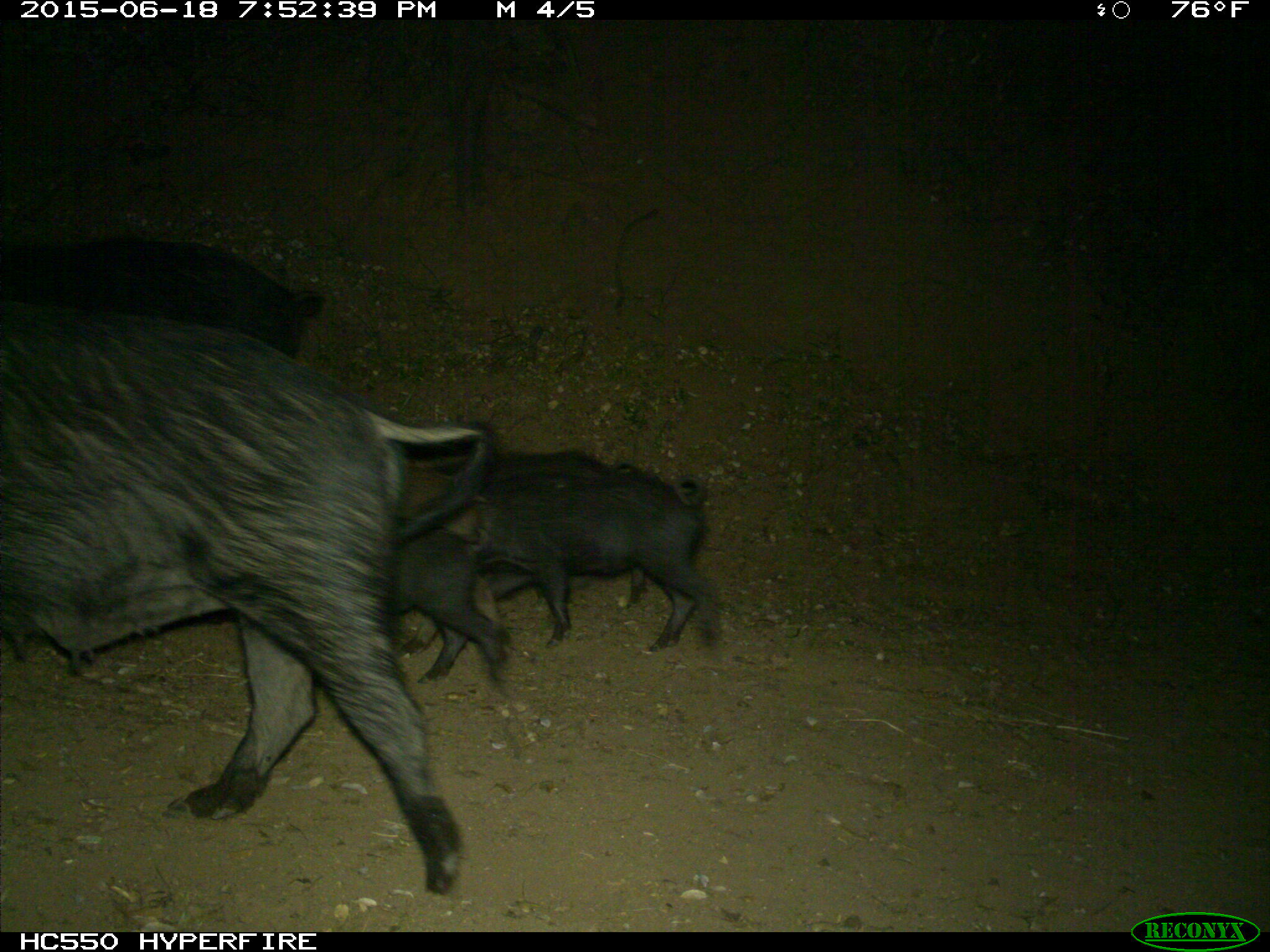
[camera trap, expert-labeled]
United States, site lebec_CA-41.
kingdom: Animalia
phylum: Chordata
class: Mammalia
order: Artiodactyla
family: Suidae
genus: Sus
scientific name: Sus scrofa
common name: wild boar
Sus scrofa (wild boar).